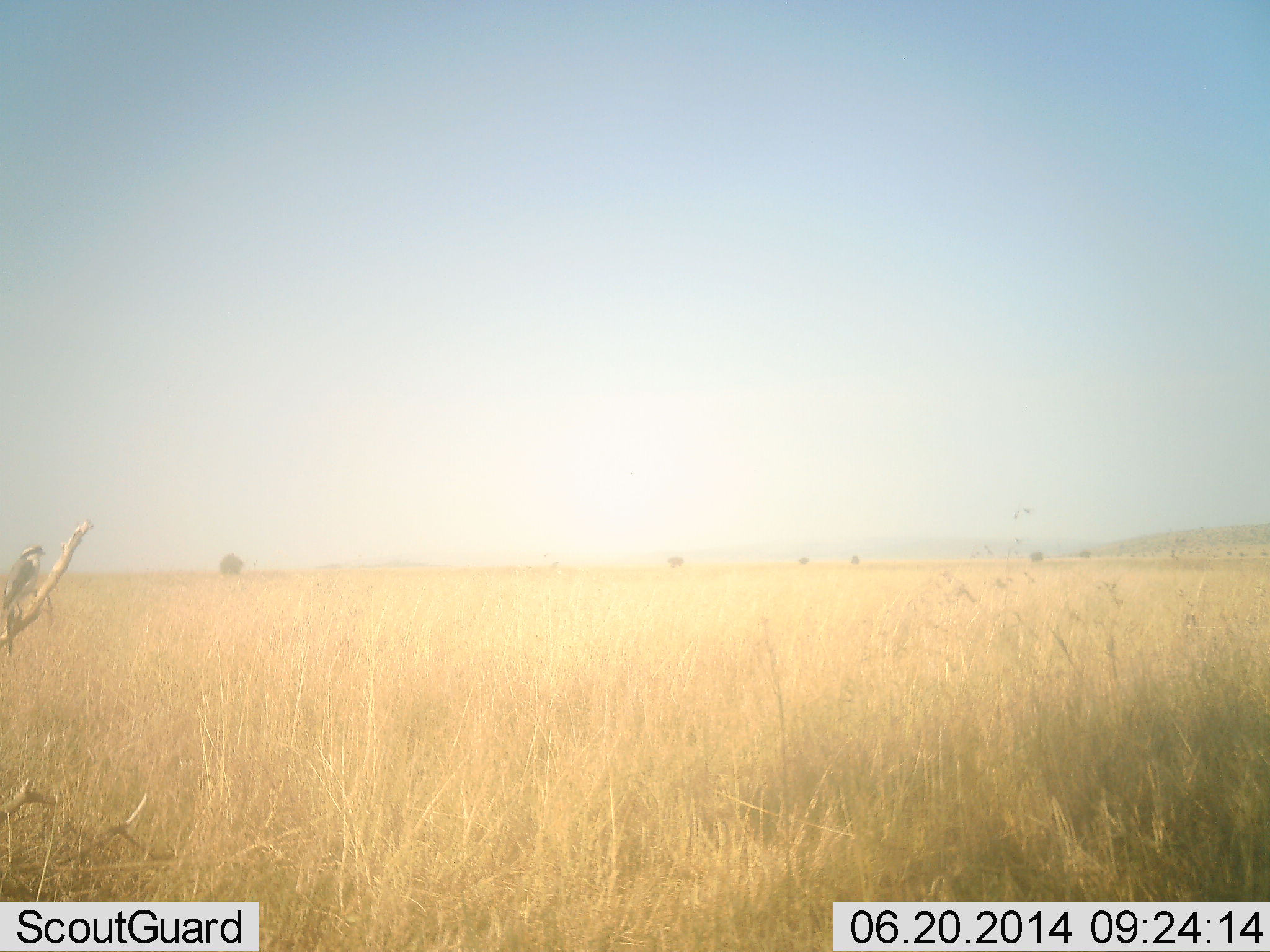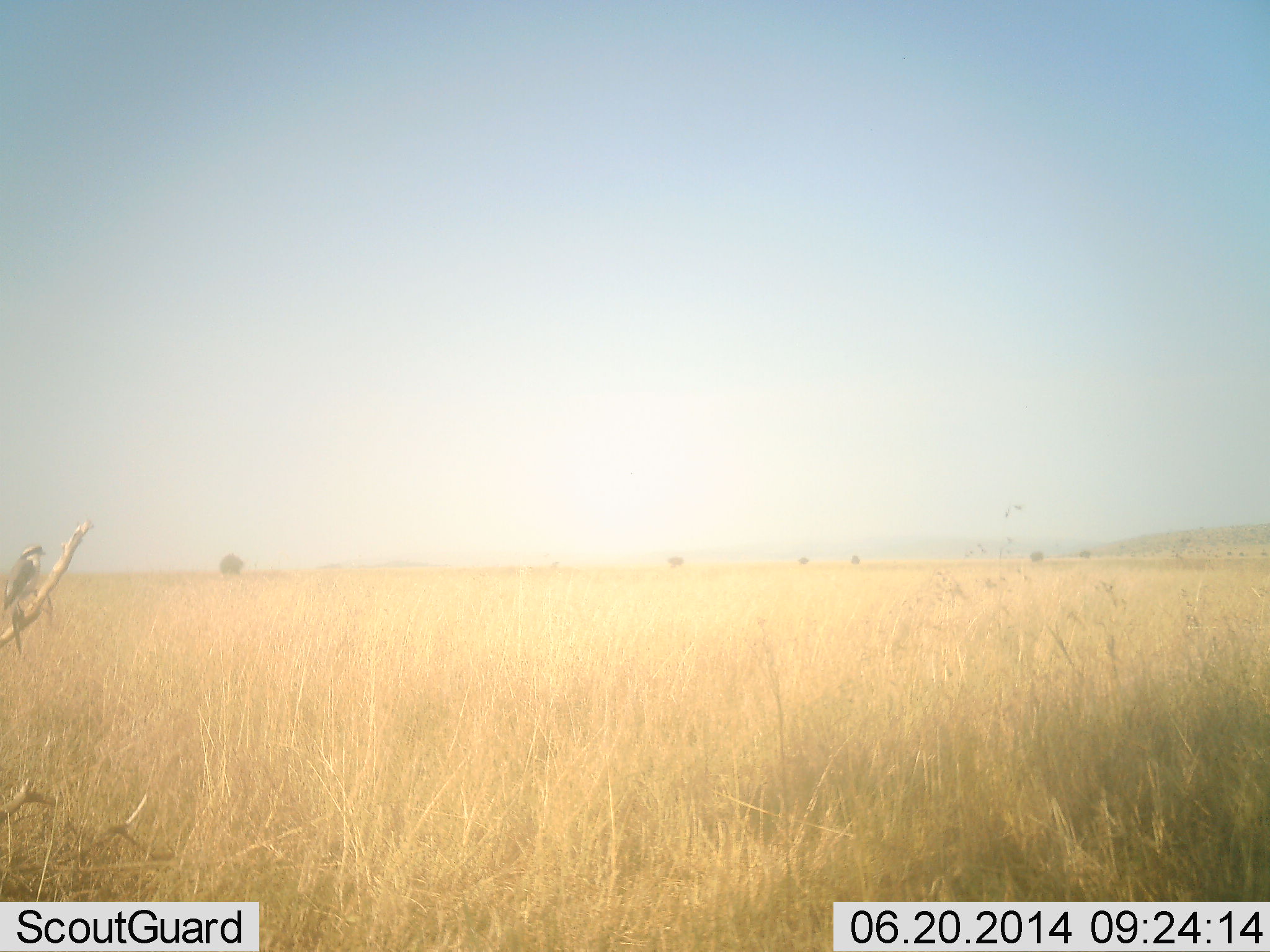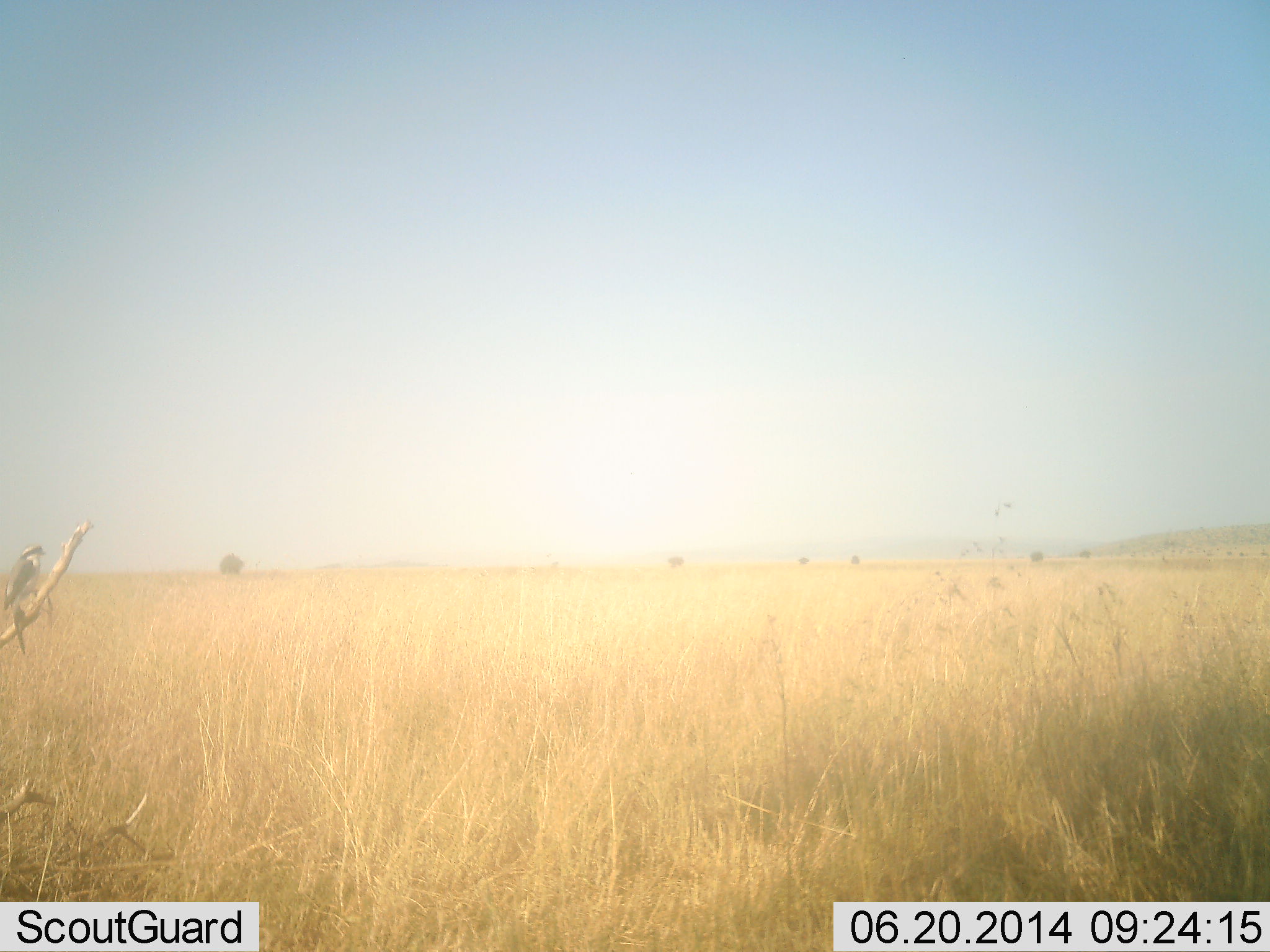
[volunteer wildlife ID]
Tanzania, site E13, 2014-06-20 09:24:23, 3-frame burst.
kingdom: Animalia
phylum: Chordata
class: Aves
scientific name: Aves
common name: bird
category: otherbird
Otherbird (bird) (Aves), count 1. Behavior (volunteer vote fractions): standing 10%, resting 90%, moving 0%, interacting 0%. Young present (vote fraction): 0%. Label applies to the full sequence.